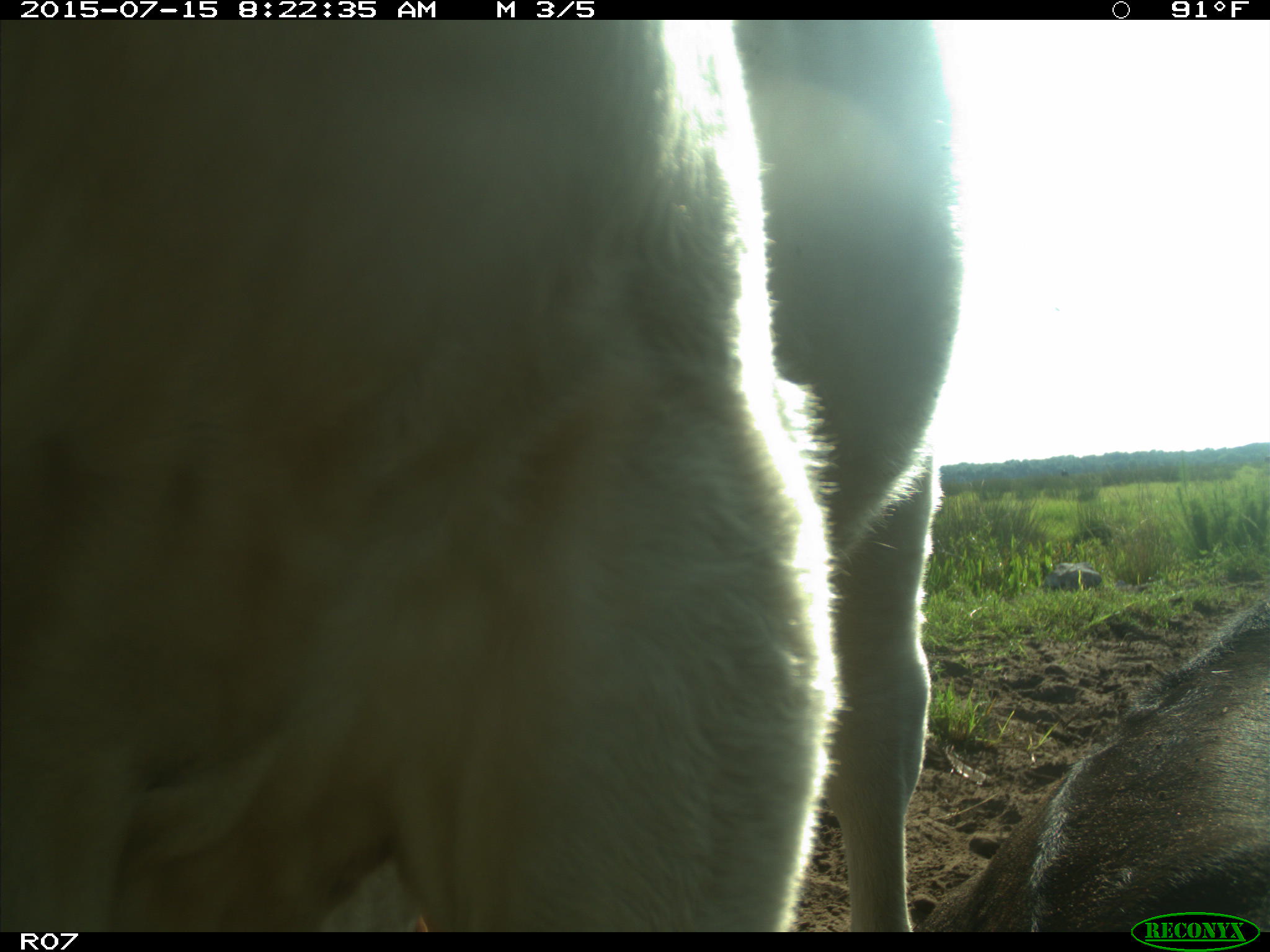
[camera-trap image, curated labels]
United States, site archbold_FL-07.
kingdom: Animalia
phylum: Chordata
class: Mammalia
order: Artiodactyla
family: Bovidae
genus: Bos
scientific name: Bos taurus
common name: domestic cow